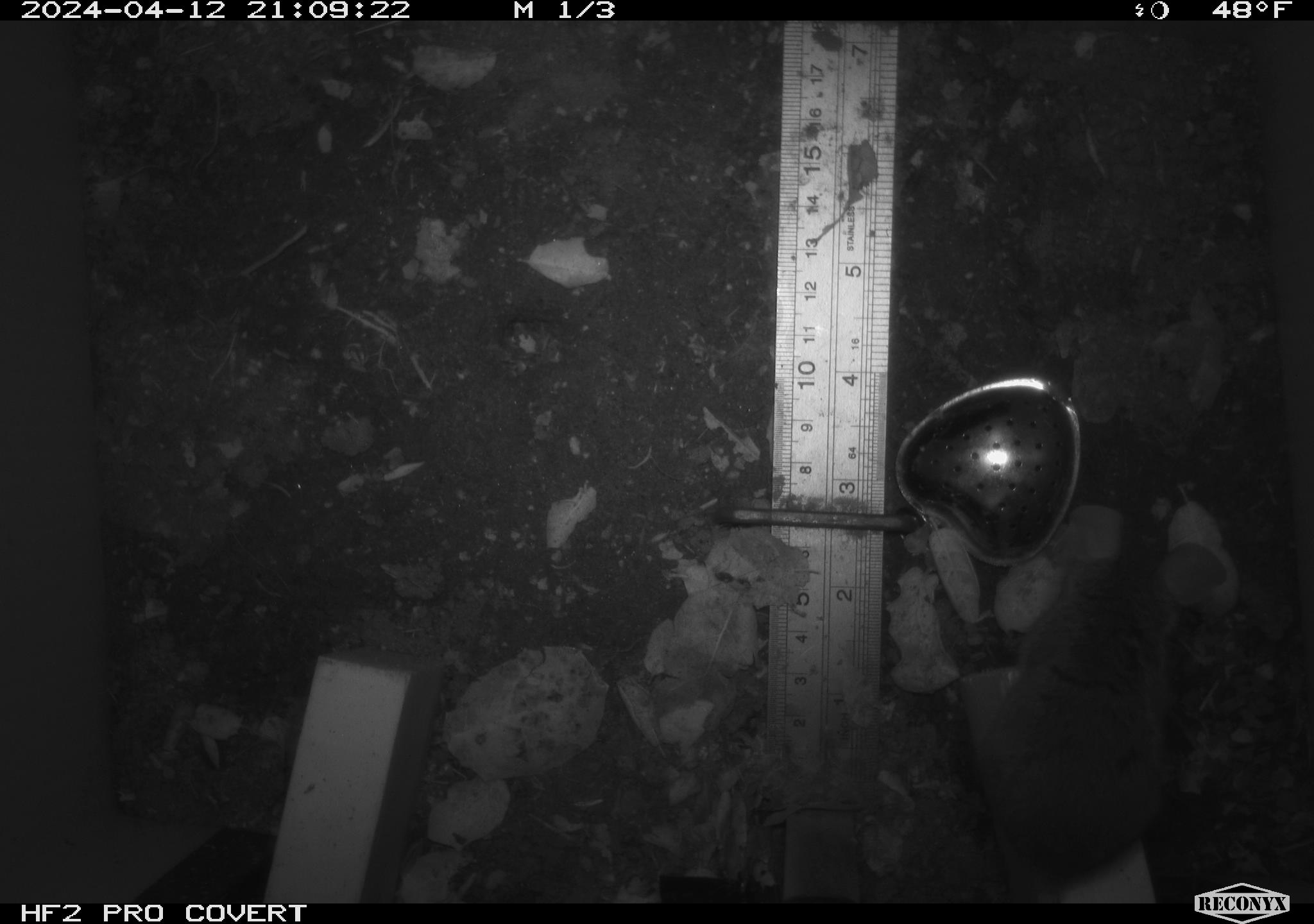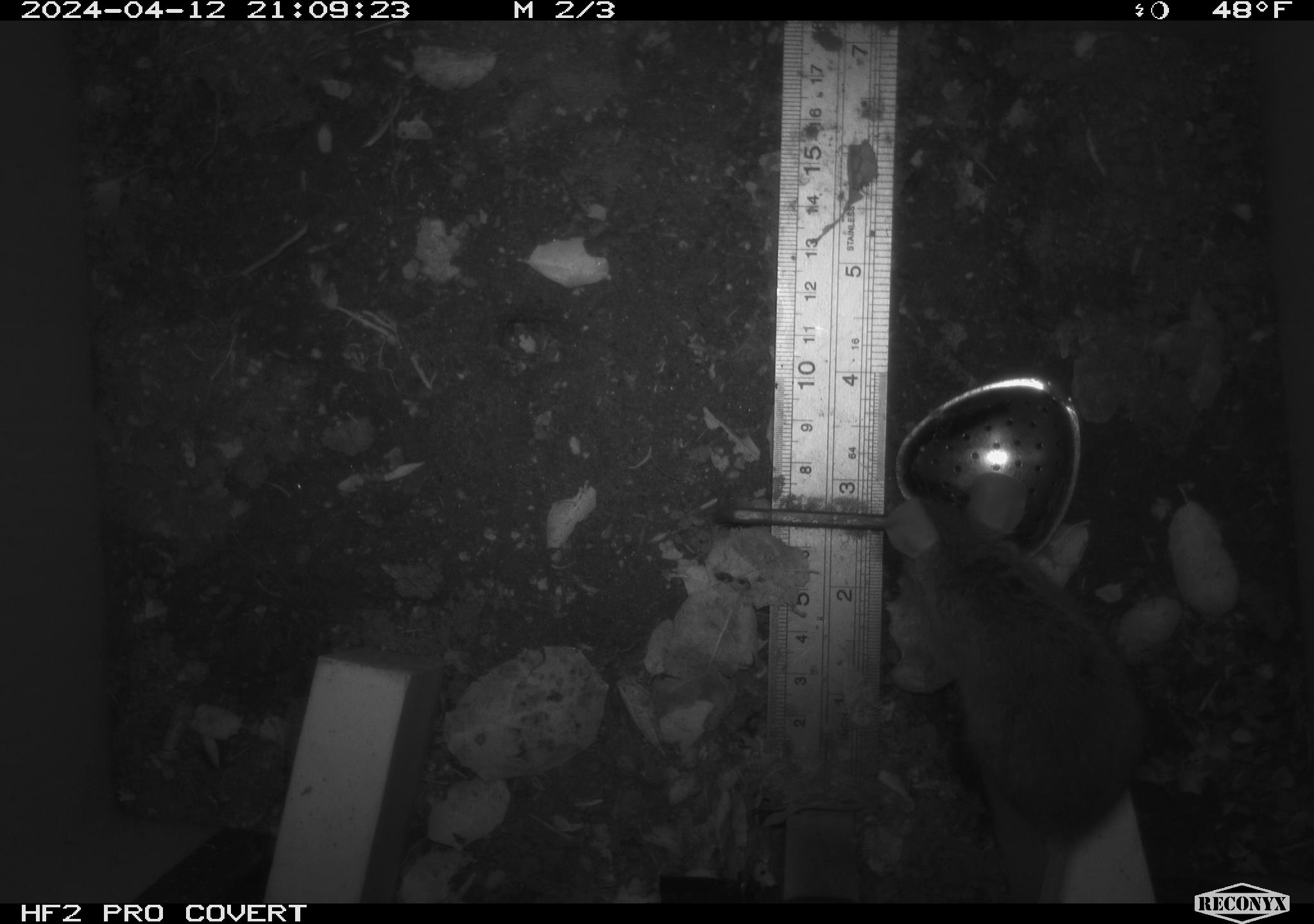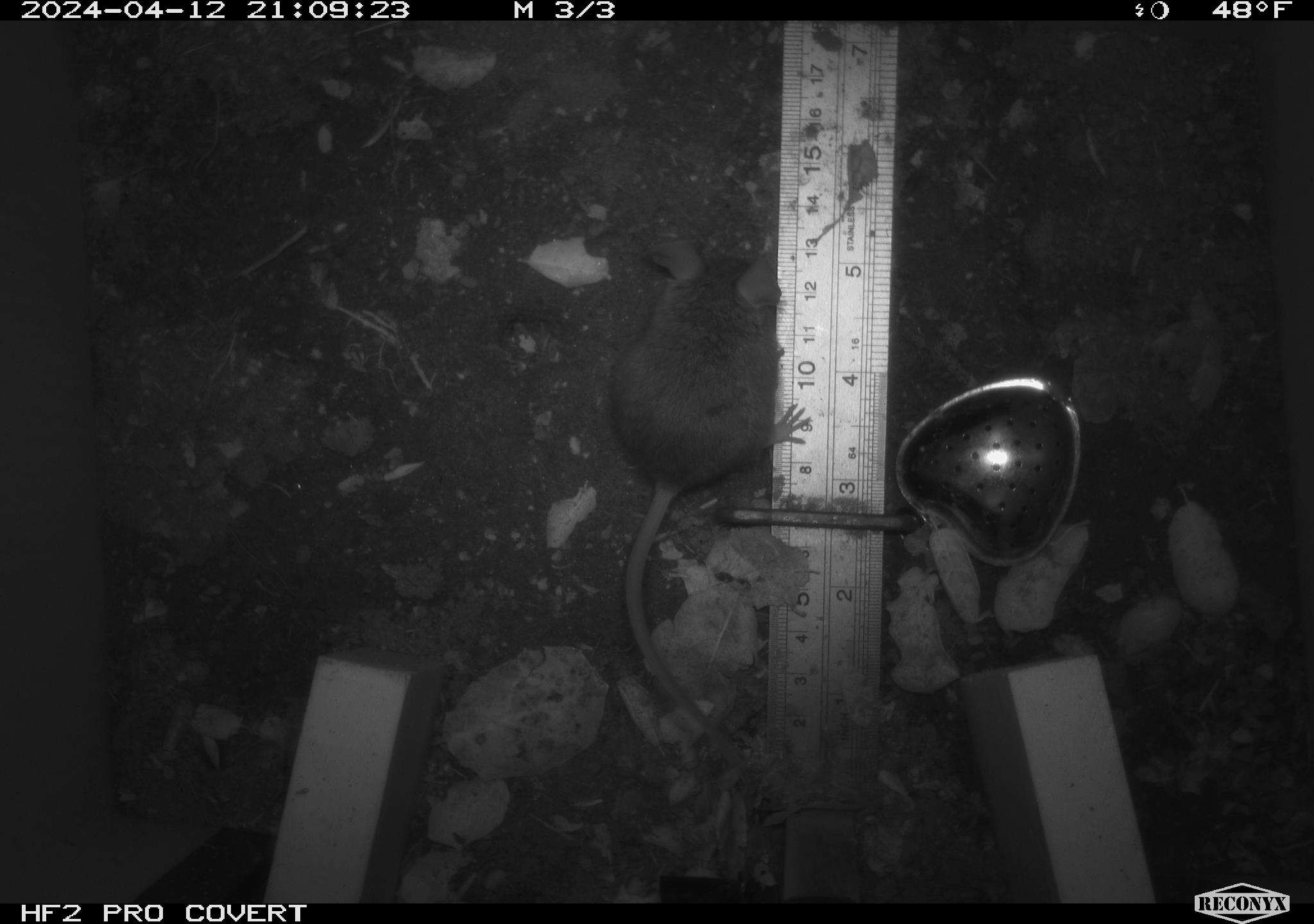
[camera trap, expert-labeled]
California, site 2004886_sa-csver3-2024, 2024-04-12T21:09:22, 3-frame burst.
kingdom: Animalia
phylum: Chordata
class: Mammalia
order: Rodentia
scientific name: Rodentia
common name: rodent